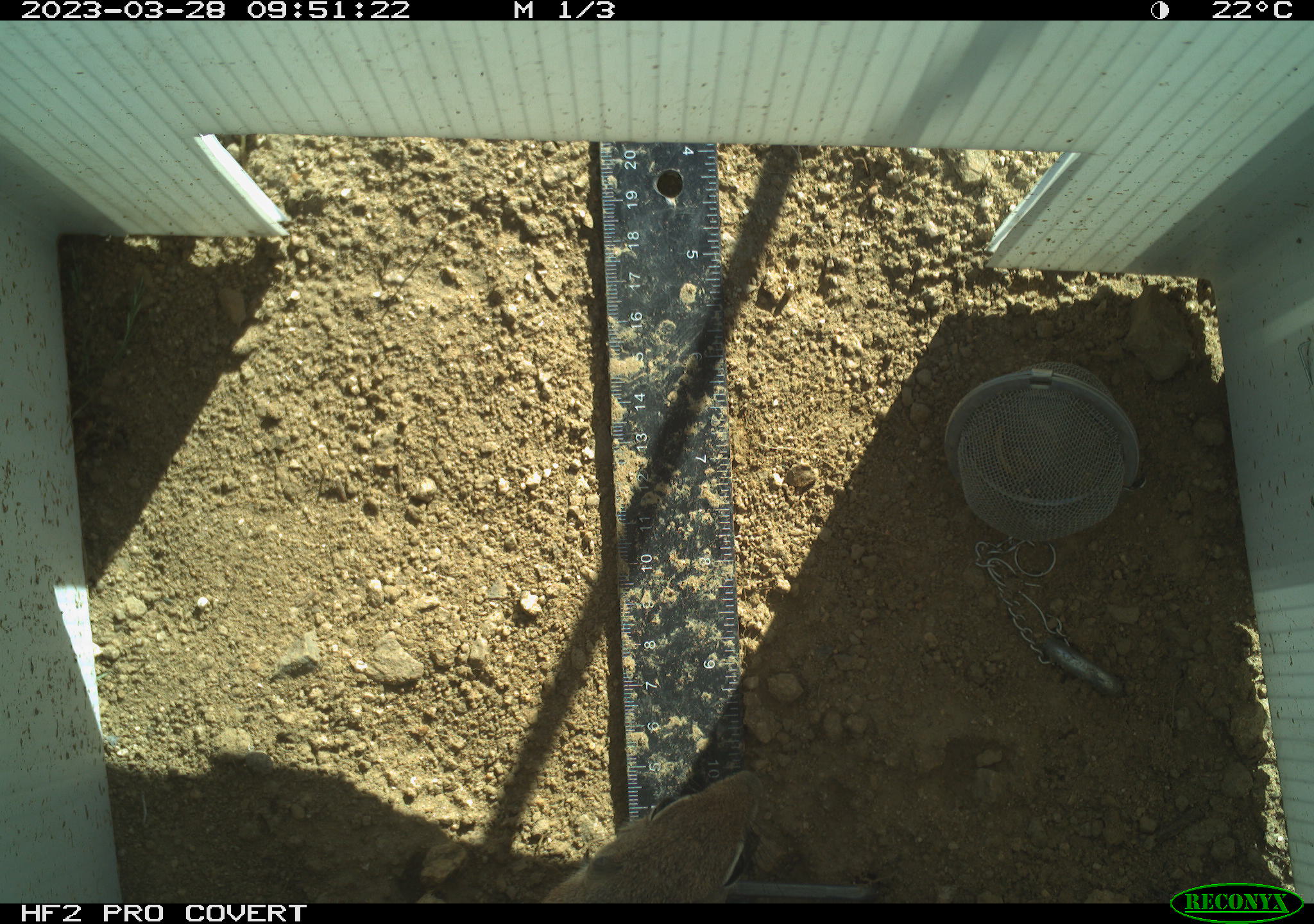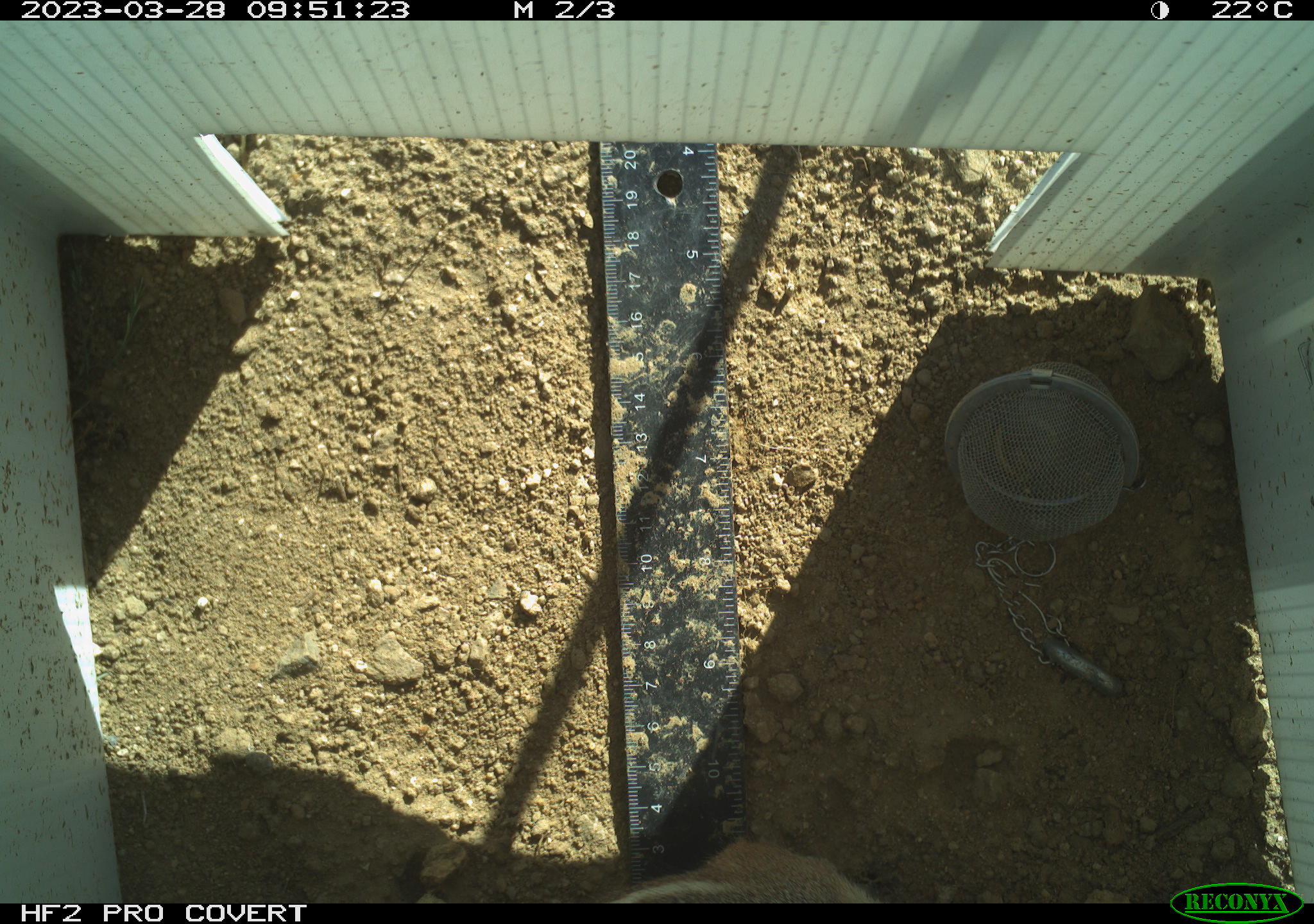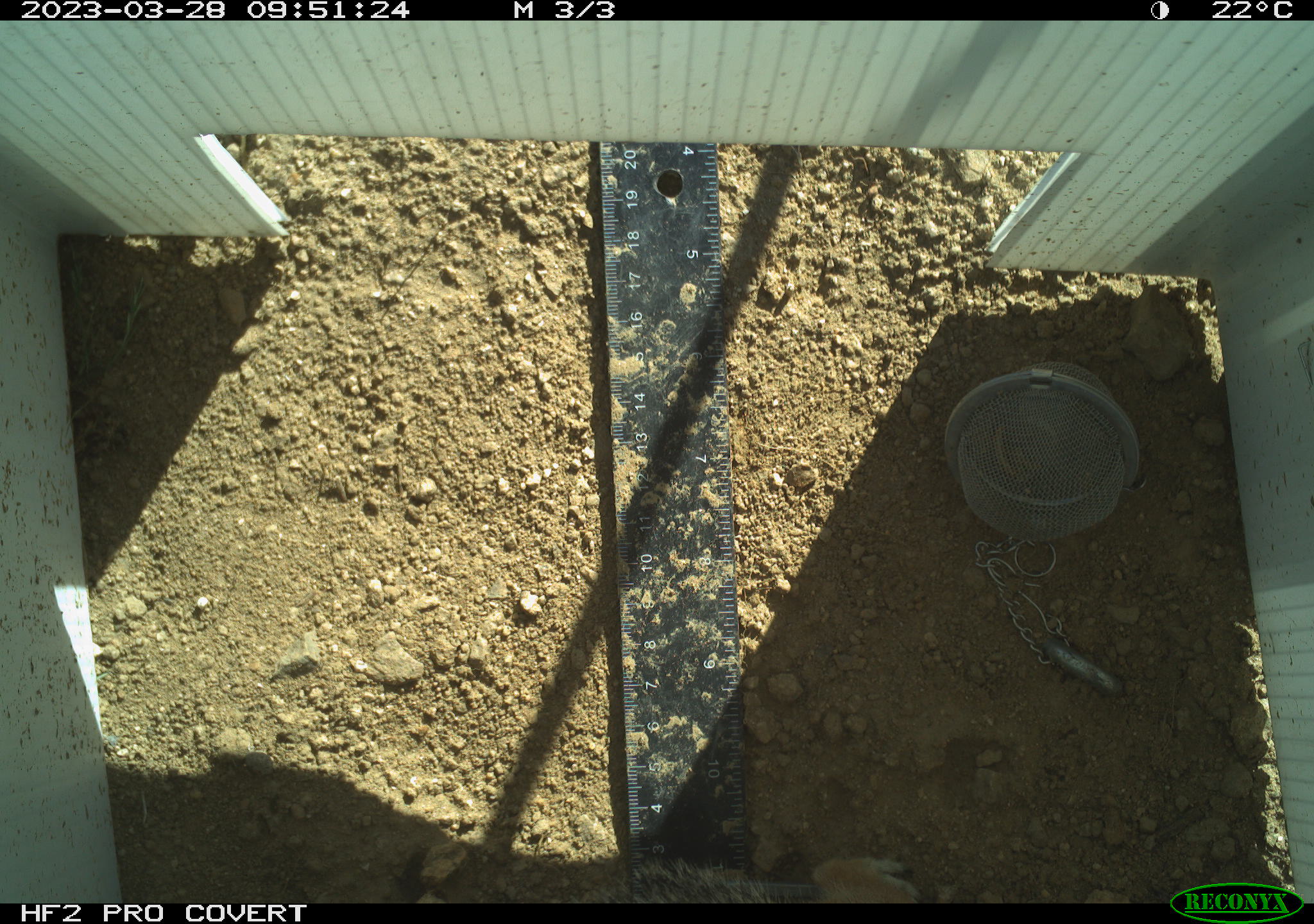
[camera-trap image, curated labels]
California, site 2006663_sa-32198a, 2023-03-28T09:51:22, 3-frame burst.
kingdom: Animalia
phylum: Chordata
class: Mammalia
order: Rodentia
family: Sciuridae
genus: Ammospermophilus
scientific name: Ammospermophilus leucurus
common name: white-tailed antelope squirrel